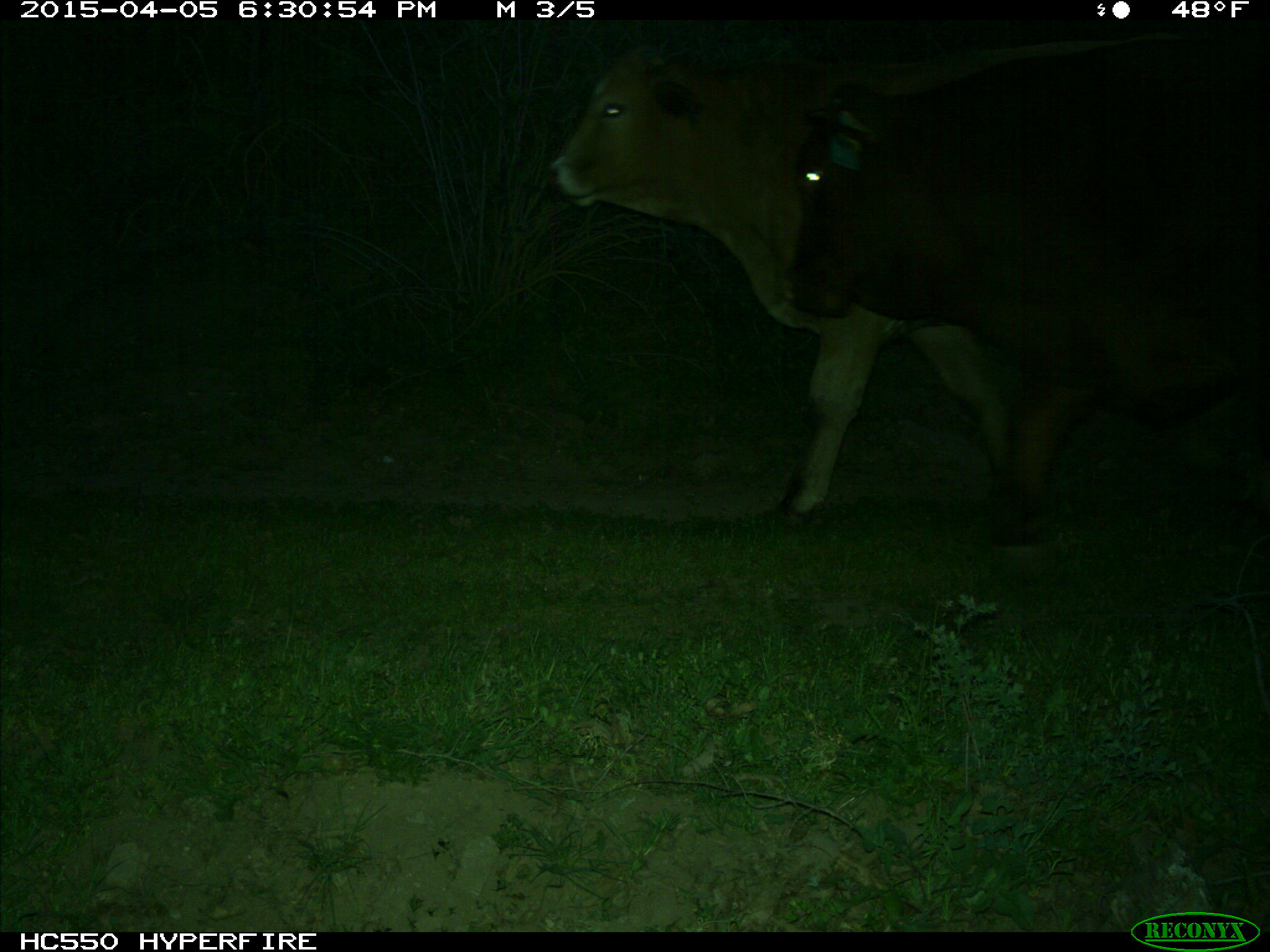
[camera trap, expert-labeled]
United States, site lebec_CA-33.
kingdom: Animalia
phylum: Chordata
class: Mammalia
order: Artiodactyla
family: Bovidae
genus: Bos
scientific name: Bos taurus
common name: domestic cow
Bos taurus (domestic cow).